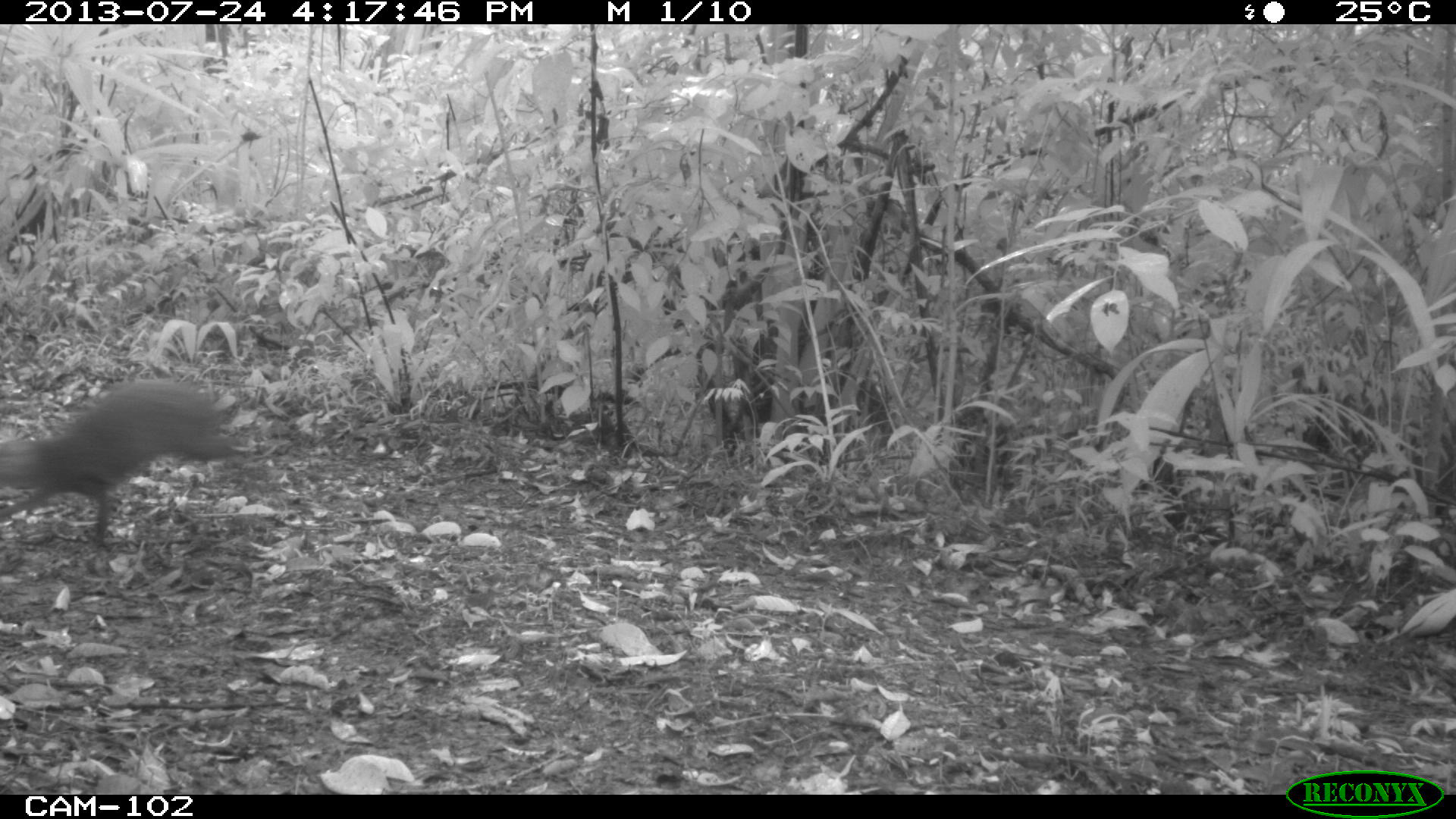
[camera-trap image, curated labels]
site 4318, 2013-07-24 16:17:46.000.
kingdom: Animalia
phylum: Chordata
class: Mammalia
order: Rodentia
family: Dasyproctidae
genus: Dasyprocta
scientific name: Dasyprocta punctata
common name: central american agouti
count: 1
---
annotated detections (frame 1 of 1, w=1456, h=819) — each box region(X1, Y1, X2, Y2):
dasyprocta punctata: region(1, 375, 257, 552)